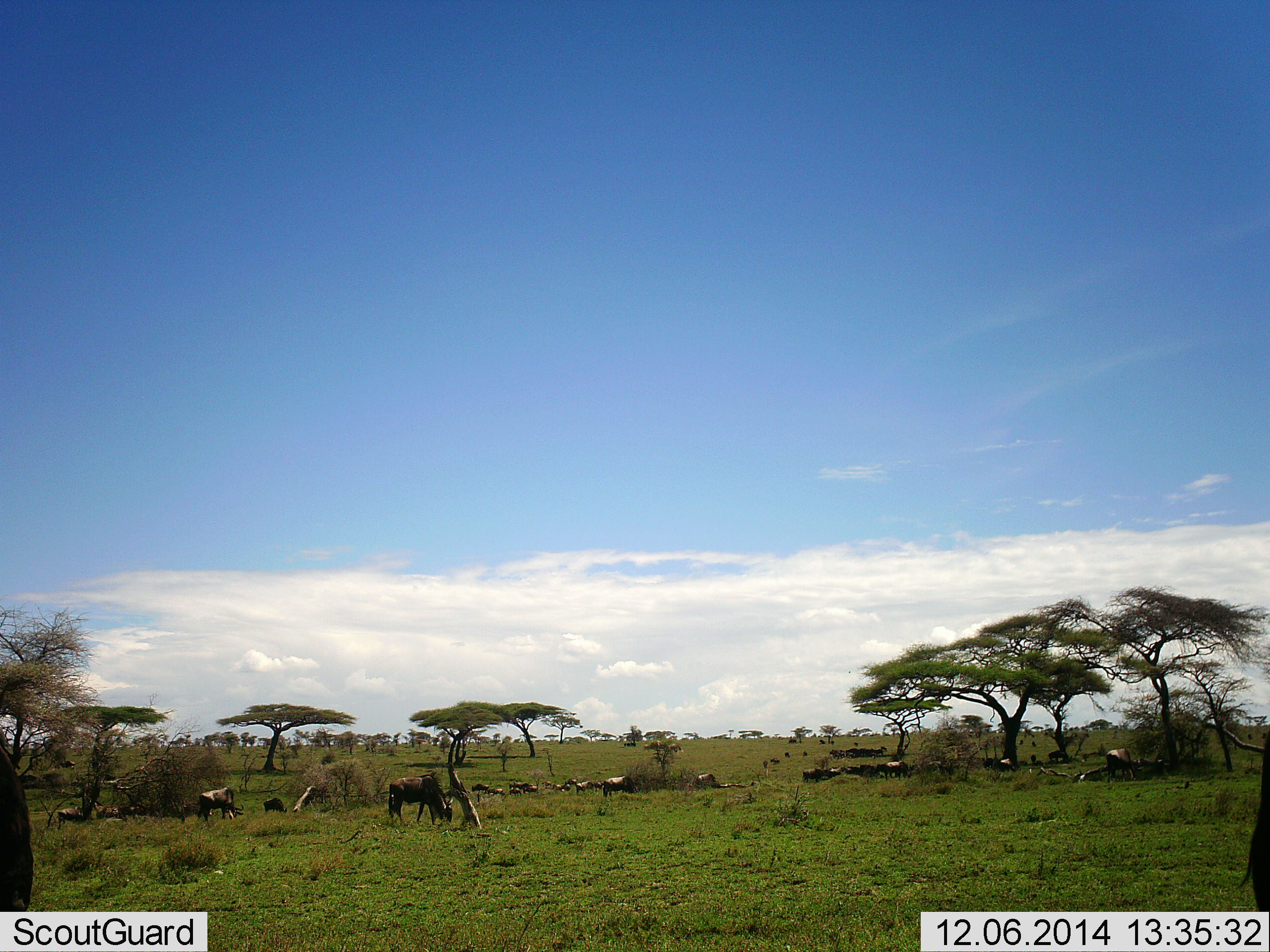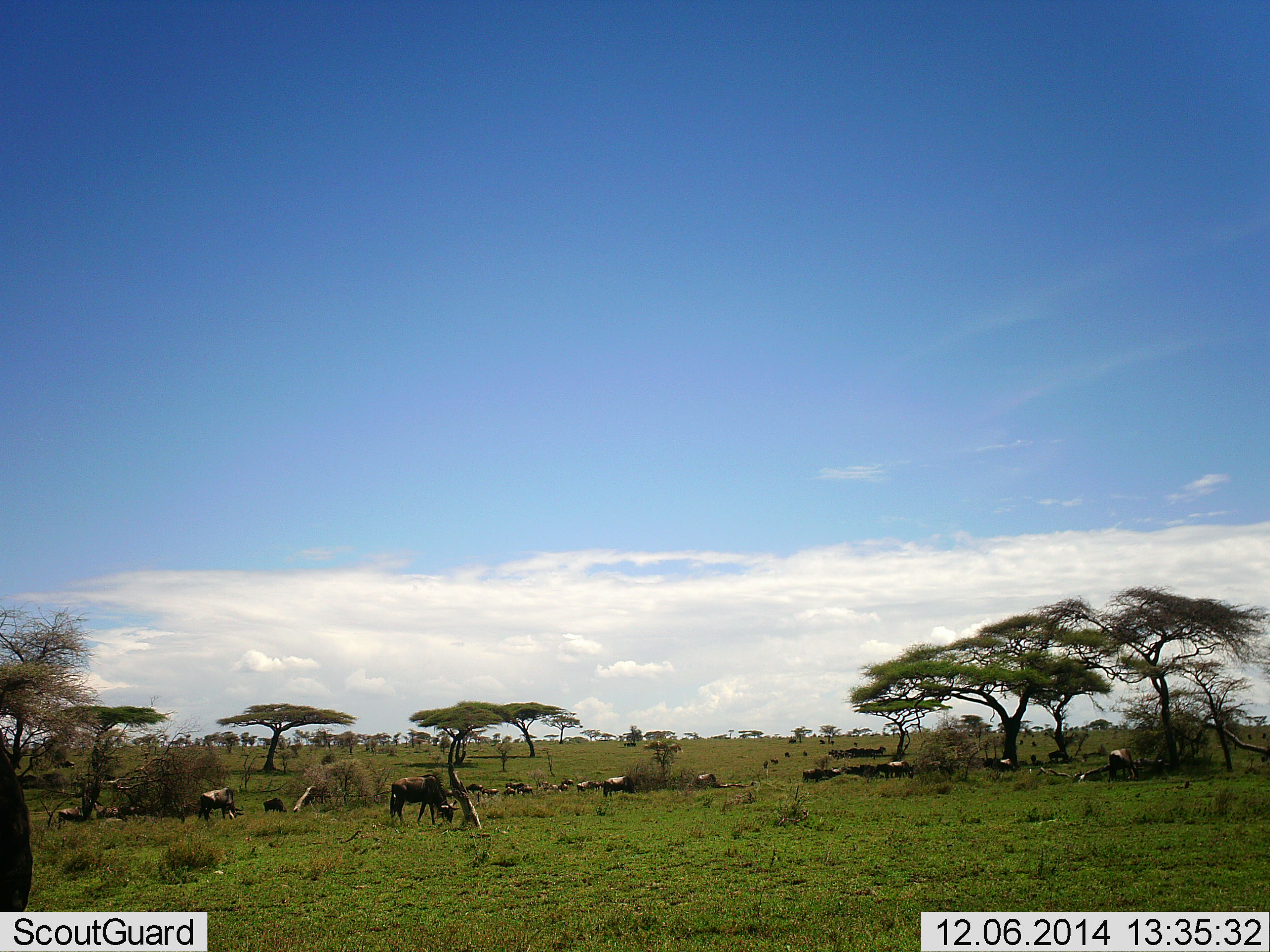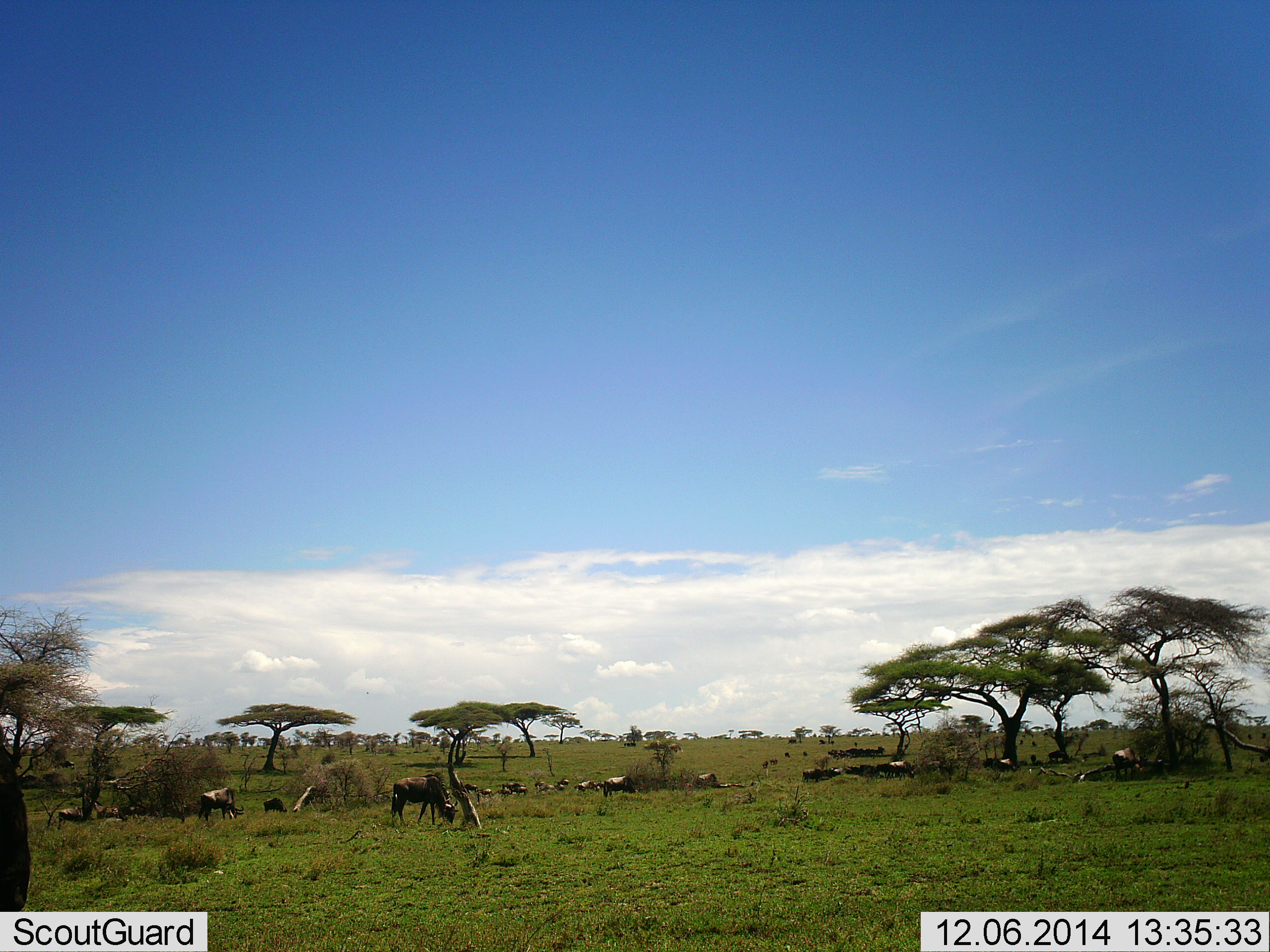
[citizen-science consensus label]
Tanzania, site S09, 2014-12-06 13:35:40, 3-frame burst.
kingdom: Animalia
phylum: Chordata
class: Mammalia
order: Artiodactyla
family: Bovidae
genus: Connochaetes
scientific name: Connochaetes taurinus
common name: blue wildebeest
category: wildebeest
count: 11-50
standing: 50%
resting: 0%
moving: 50%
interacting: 0%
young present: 0%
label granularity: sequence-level